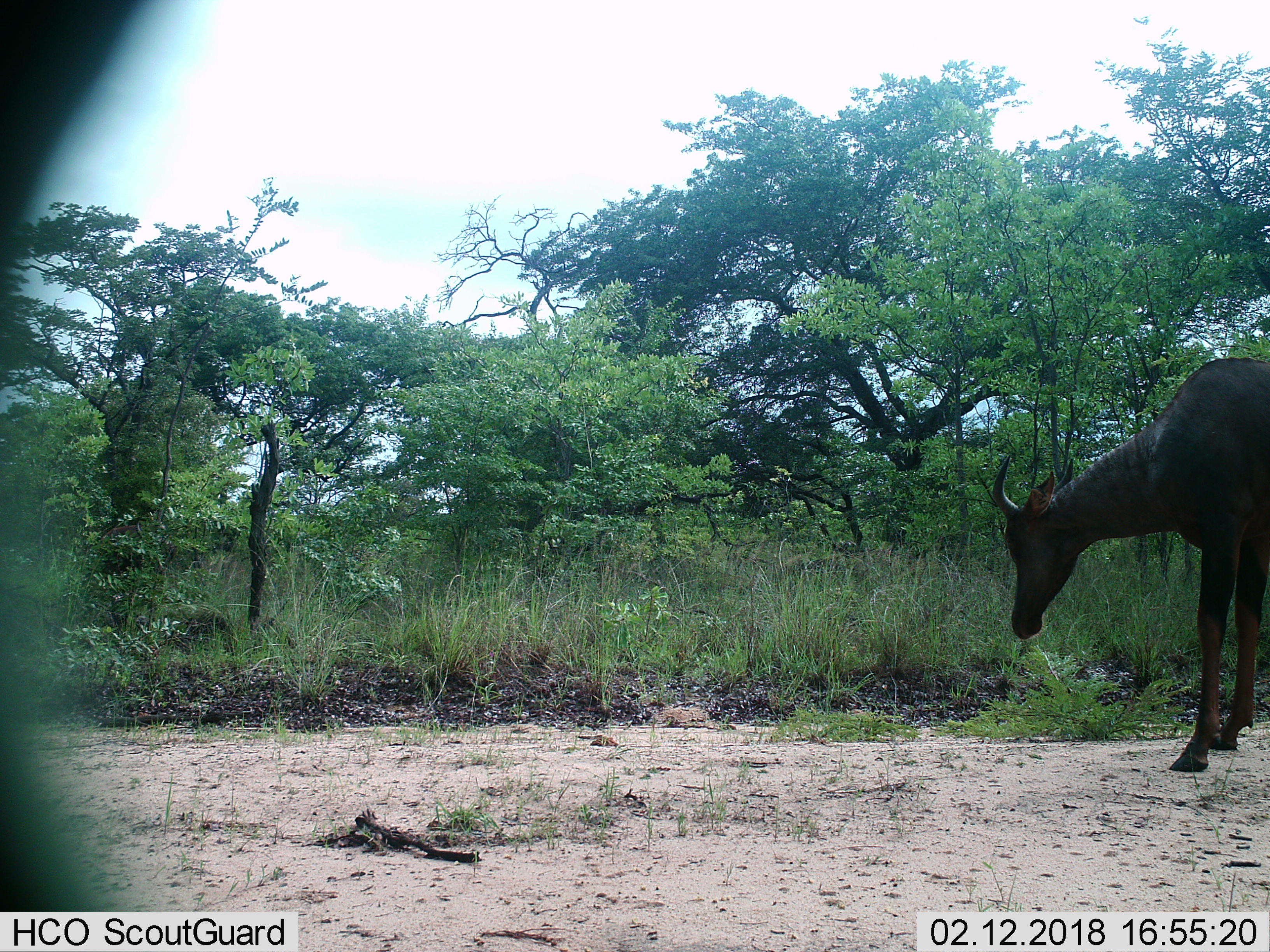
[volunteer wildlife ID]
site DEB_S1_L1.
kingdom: Animalia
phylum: Chordata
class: Mammalia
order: Artiodactyla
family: Bovidae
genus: Damaliscus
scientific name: Damaliscus lunatus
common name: tsessebe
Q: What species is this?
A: Tsessebe (Damaliscus lunatus).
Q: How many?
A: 1.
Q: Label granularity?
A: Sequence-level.